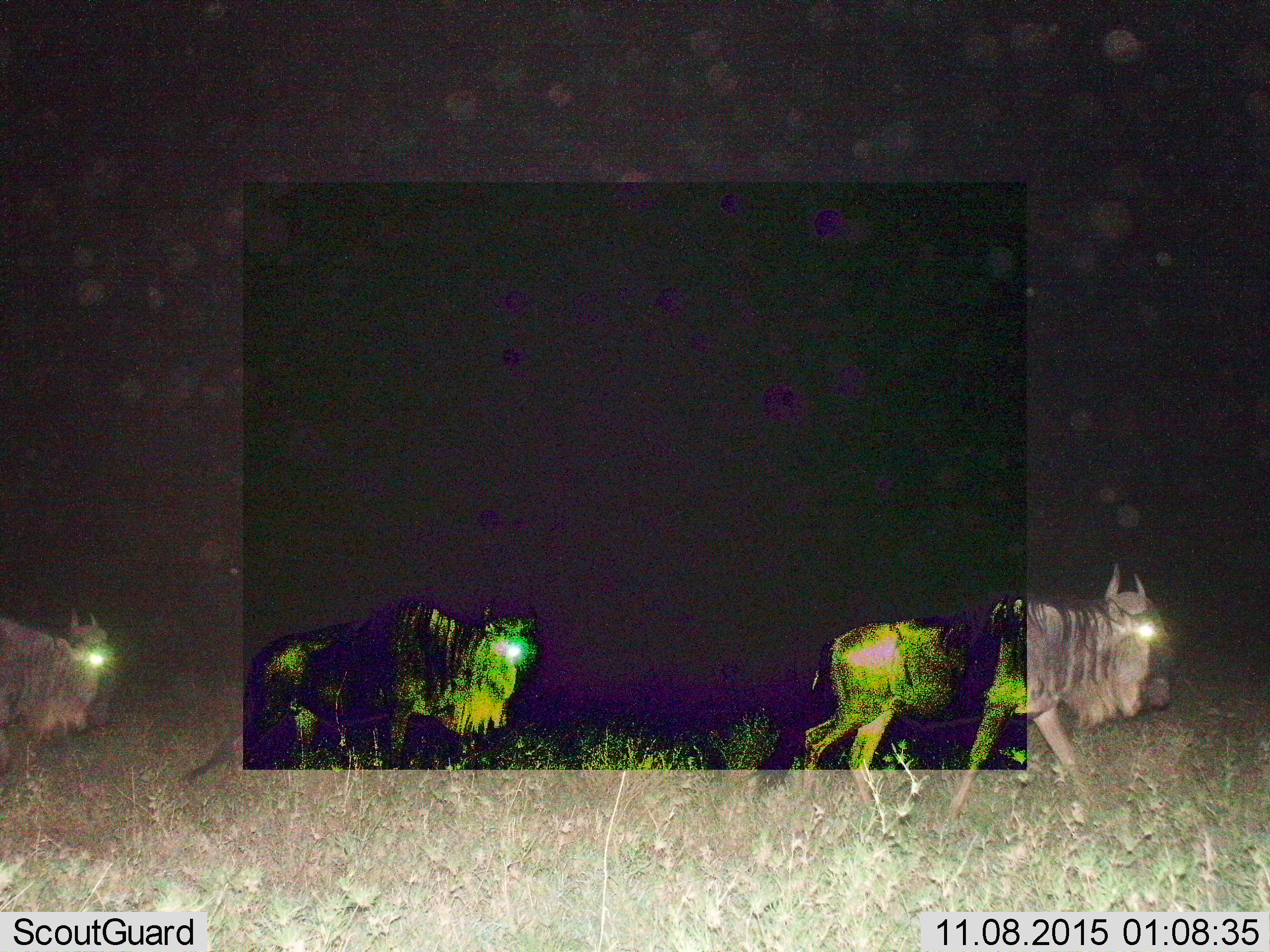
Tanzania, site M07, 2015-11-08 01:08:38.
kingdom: Animalia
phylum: Chordata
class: Mammalia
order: Artiodactyla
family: Bovidae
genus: Connochaetes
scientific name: Connochaetes taurinus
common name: blue wildebeest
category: wildebeest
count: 3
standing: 0%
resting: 0%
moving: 100%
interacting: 0%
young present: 0%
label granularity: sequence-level